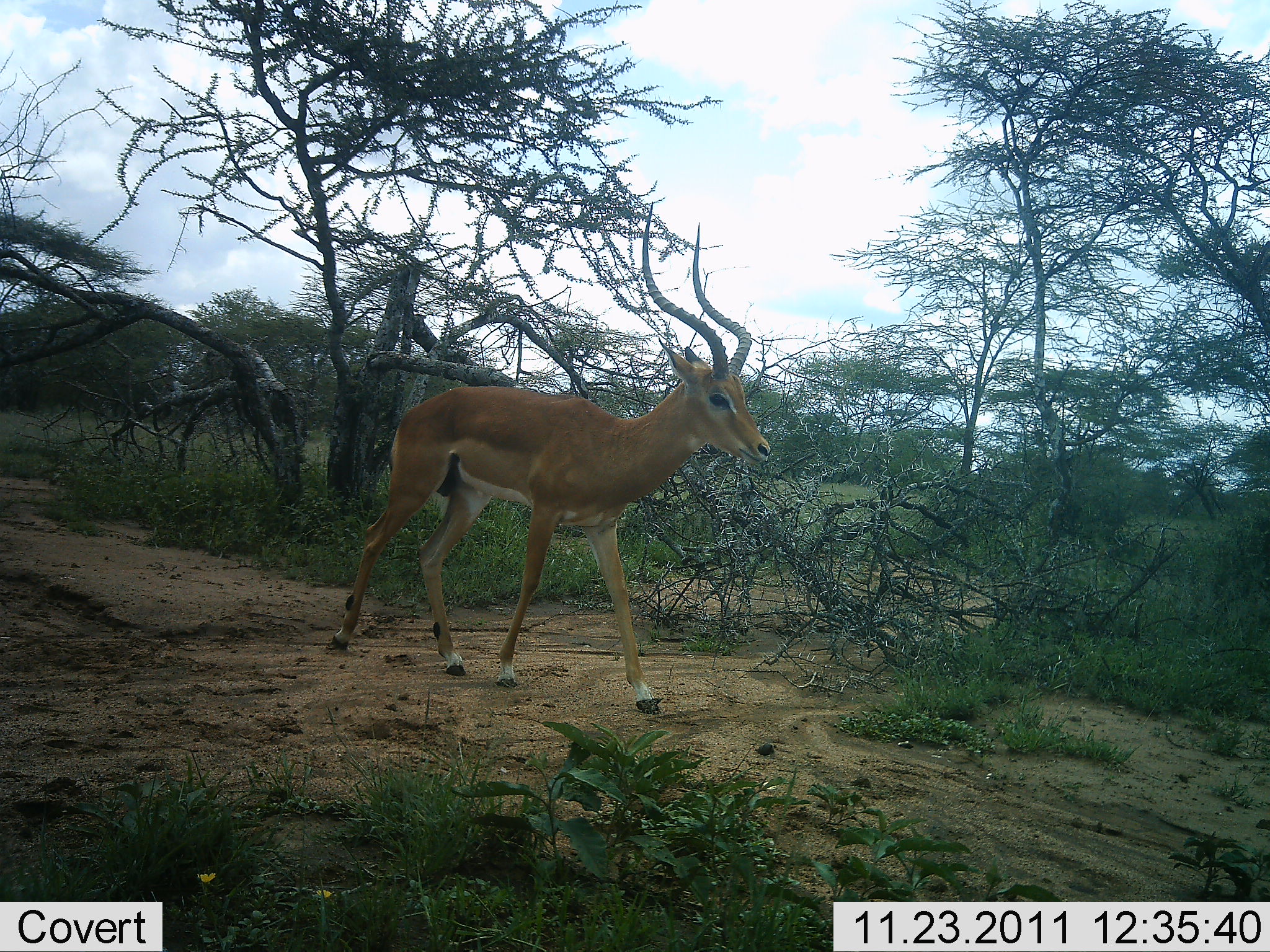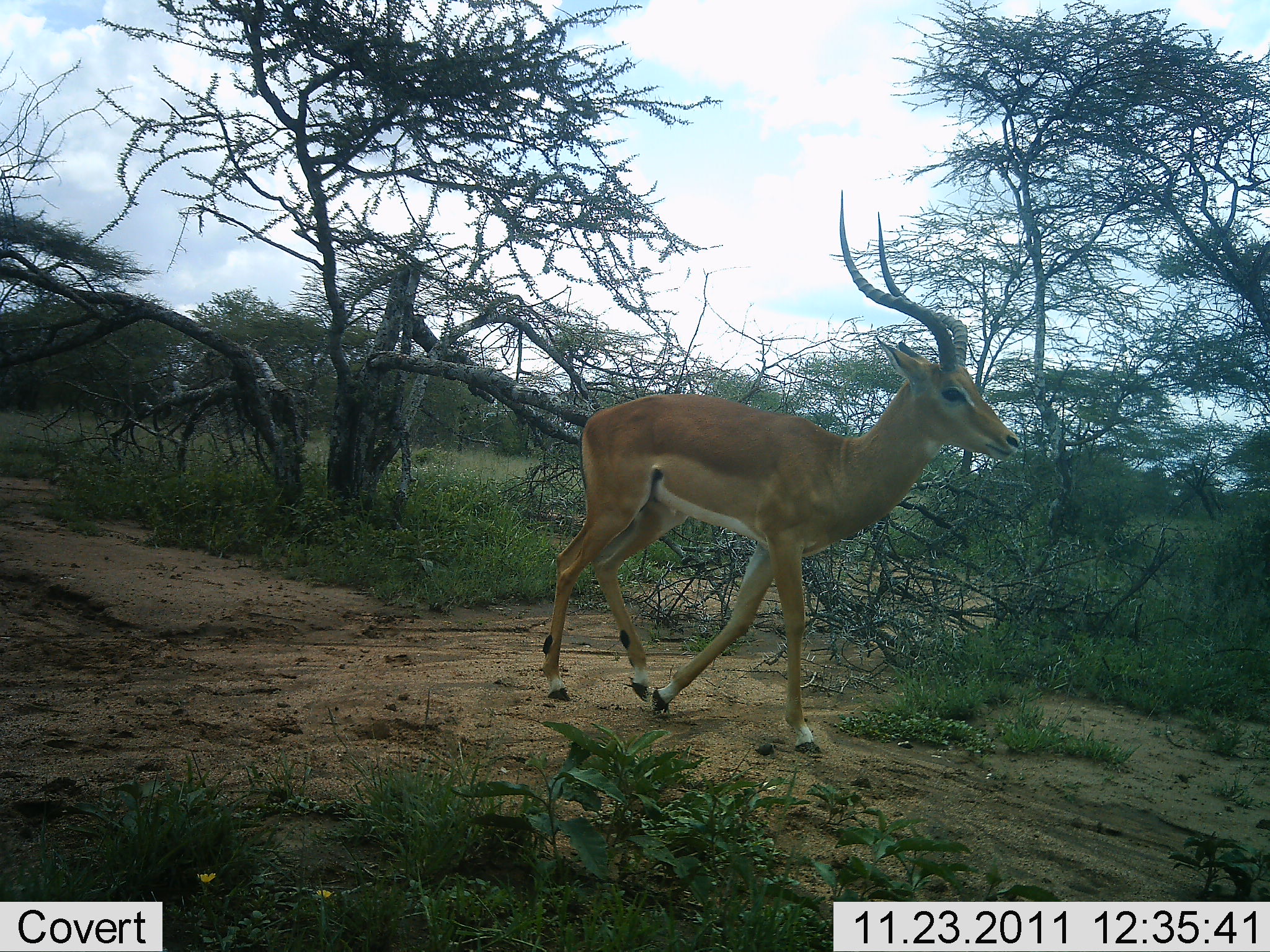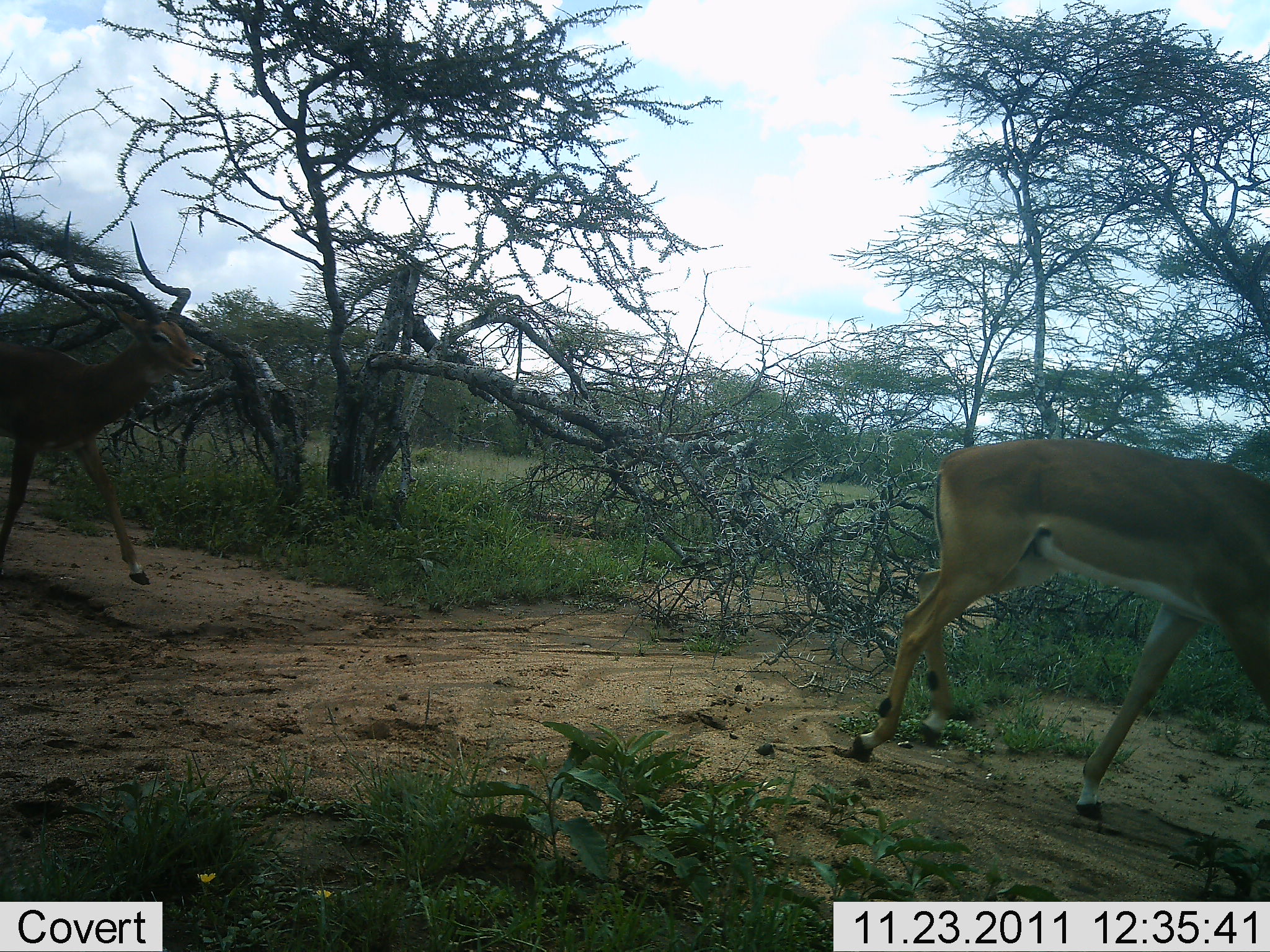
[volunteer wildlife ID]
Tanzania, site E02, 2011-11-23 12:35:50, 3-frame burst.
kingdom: Animalia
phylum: Chordata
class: Mammalia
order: Artiodactyla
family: Bovidae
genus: Aepyceros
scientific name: Aepyceros melampus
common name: impala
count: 2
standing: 0%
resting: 0%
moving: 100%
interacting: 0%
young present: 0%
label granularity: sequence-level